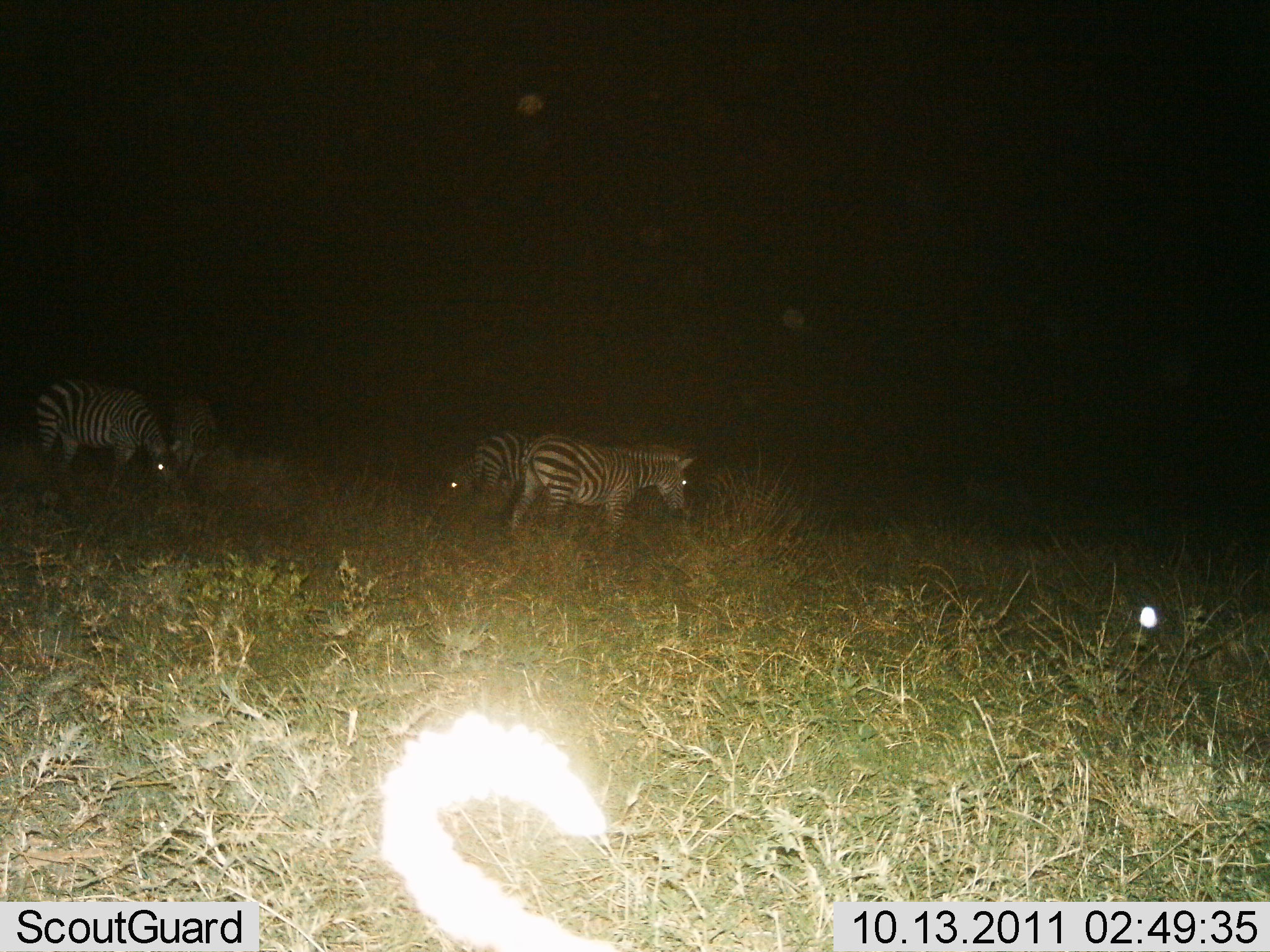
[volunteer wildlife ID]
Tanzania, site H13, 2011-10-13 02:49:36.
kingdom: Animalia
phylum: Chordata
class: Mammalia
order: Perissodactyla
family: Equidae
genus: Equus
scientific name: Equus quagga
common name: plains zebra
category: zebra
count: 4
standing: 62%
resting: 0%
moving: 15%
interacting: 0%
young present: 0%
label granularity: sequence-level